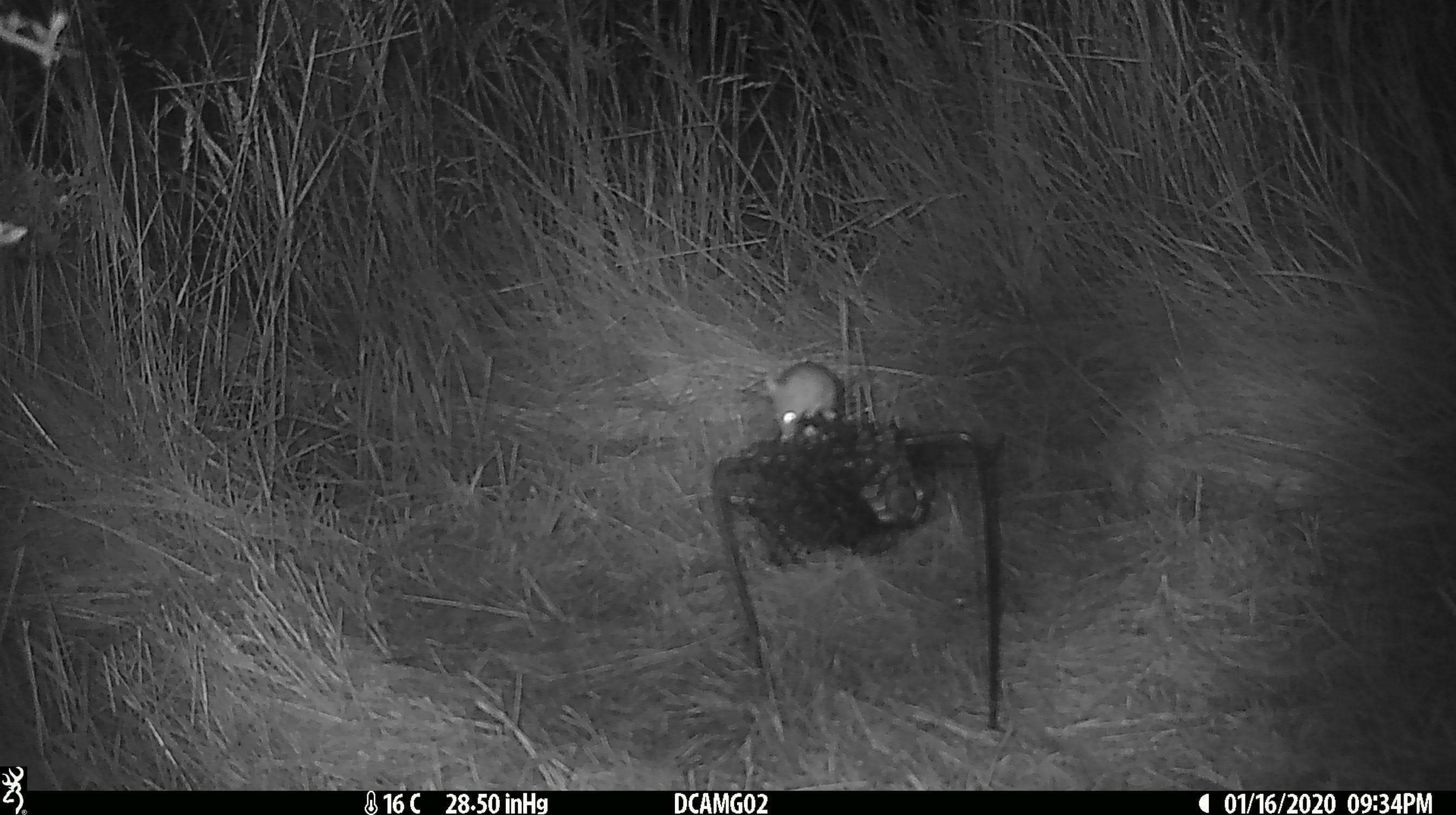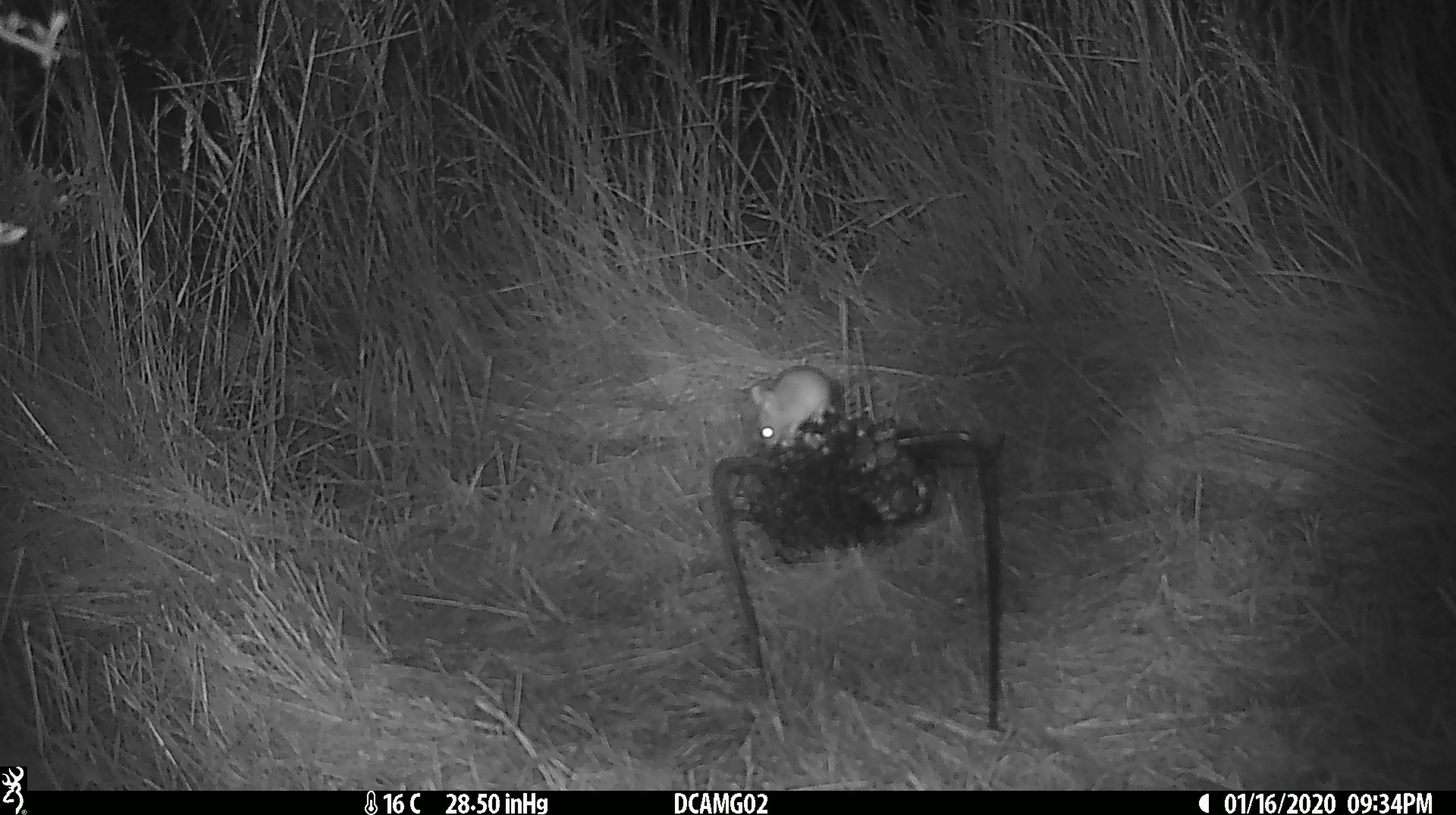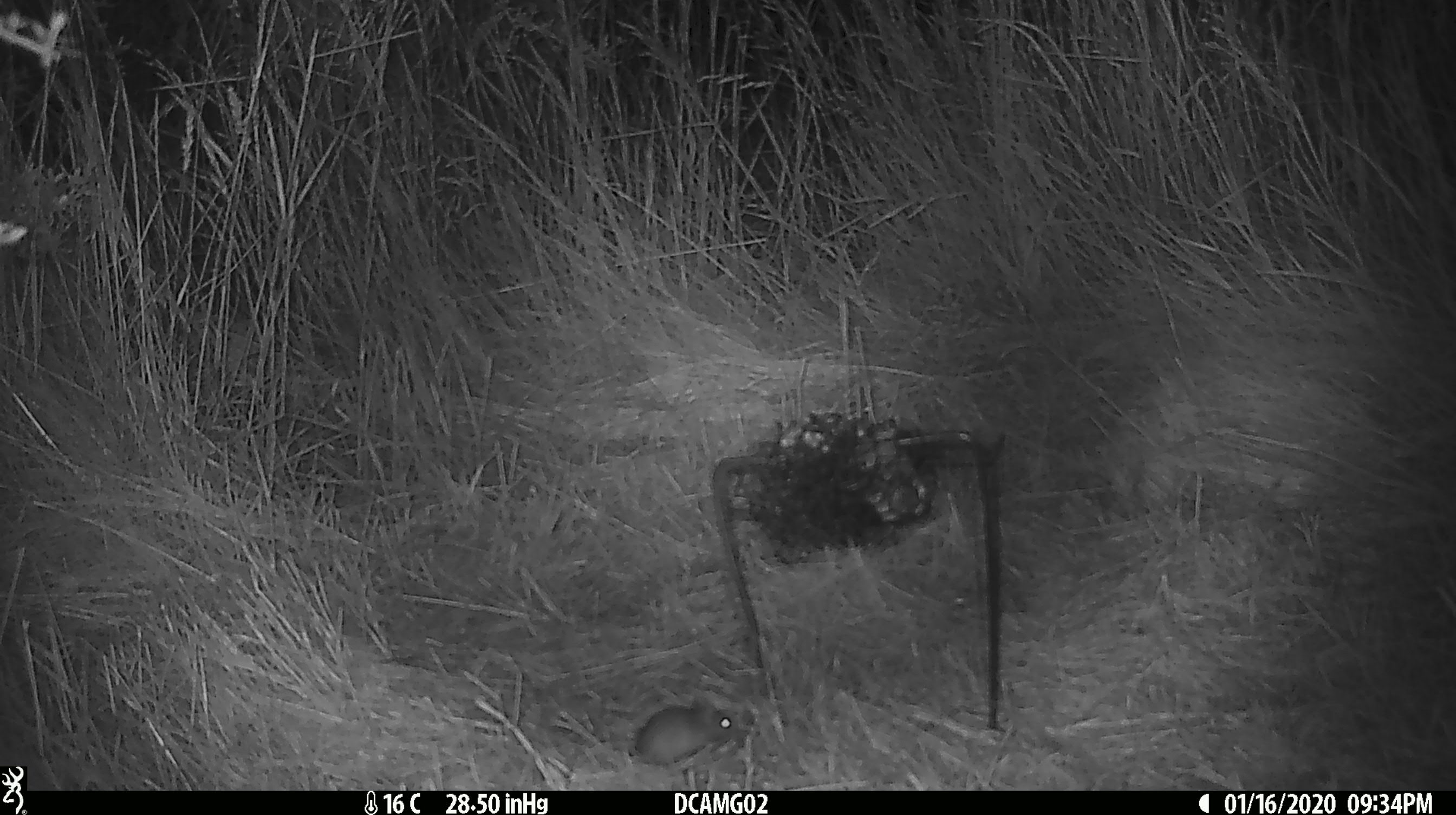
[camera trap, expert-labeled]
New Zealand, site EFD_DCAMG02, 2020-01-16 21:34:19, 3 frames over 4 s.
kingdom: Animalia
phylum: Chordata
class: Mammalia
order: Rodentia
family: Muridae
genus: Mus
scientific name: Mus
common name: mouse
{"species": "mouse (Mus)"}